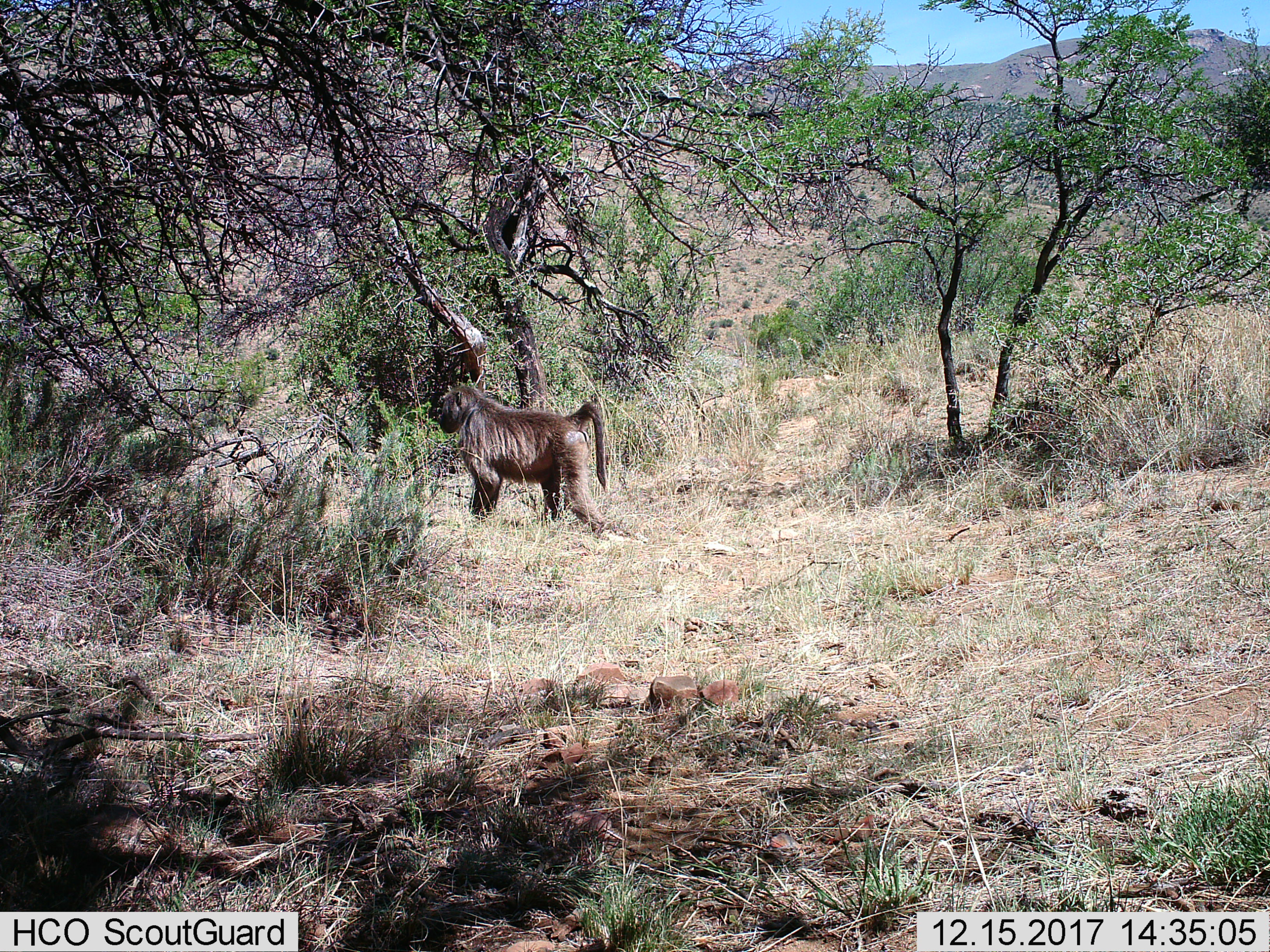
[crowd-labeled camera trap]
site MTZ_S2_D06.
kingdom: Animalia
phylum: Chordata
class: Mammalia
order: Primates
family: Cercopithecidae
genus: Papio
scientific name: Papio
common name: baboon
Baboon (Papio), count 1. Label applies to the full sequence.